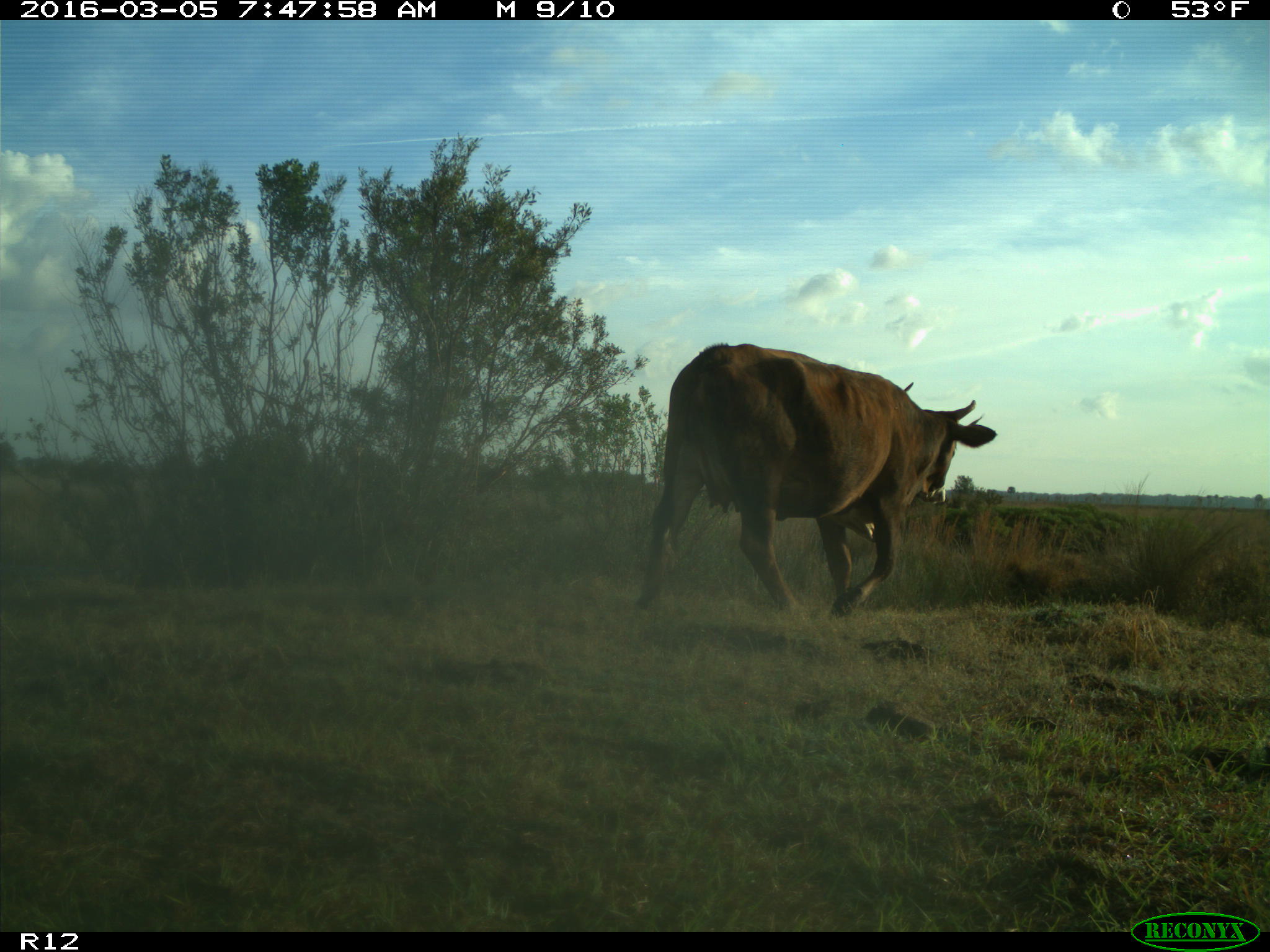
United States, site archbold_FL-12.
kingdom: Animalia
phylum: Chordata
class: Mammalia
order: Artiodactyla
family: Bovidae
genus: Bos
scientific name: Bos taurus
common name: domestic cow